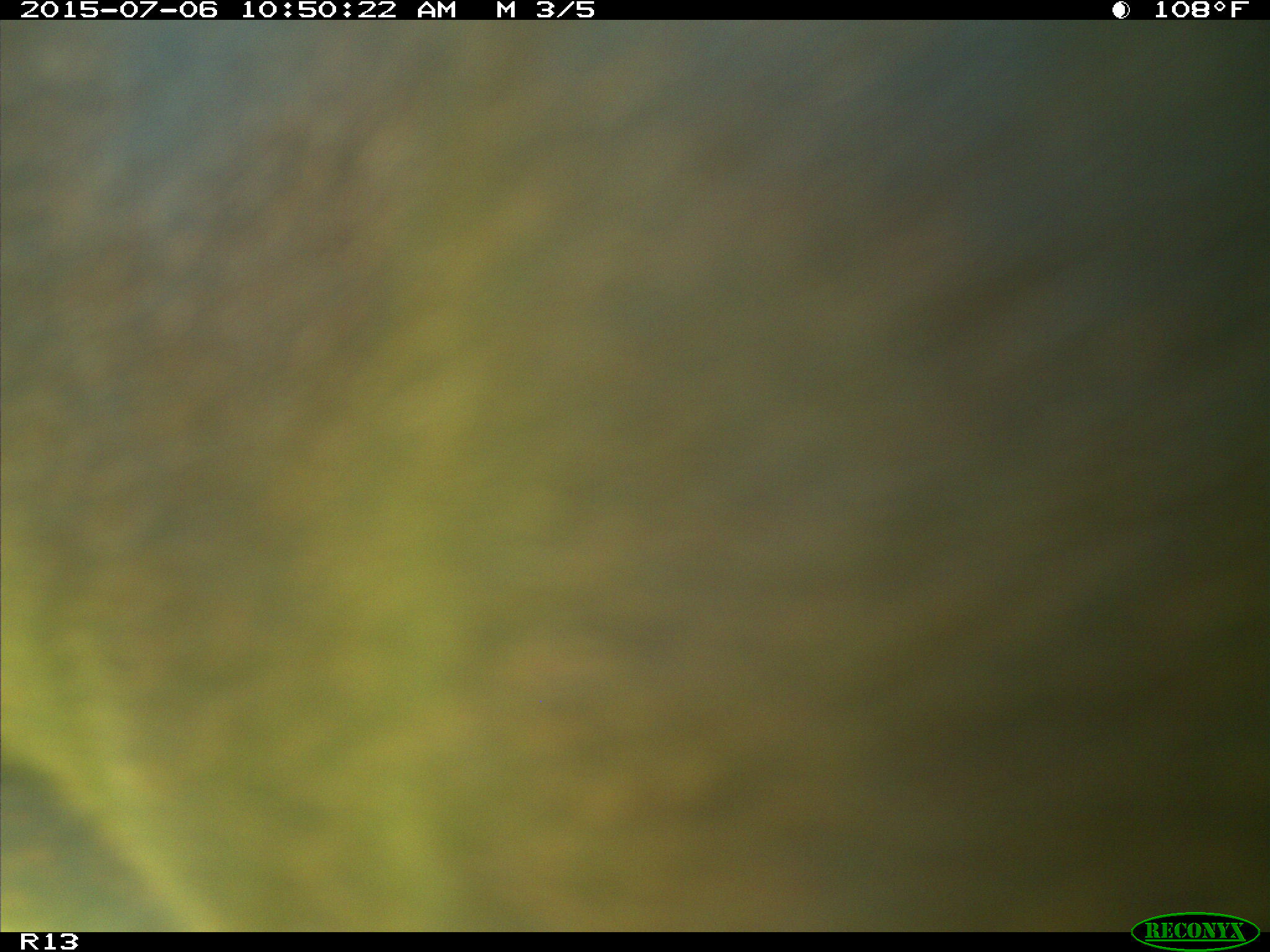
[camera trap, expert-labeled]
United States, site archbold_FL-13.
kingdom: Animalia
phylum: Chordata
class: Mammalia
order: Artiodactyla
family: Bovidae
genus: Bos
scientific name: Bos taurus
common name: domestic cow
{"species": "Bos taurus (domestic cow)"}